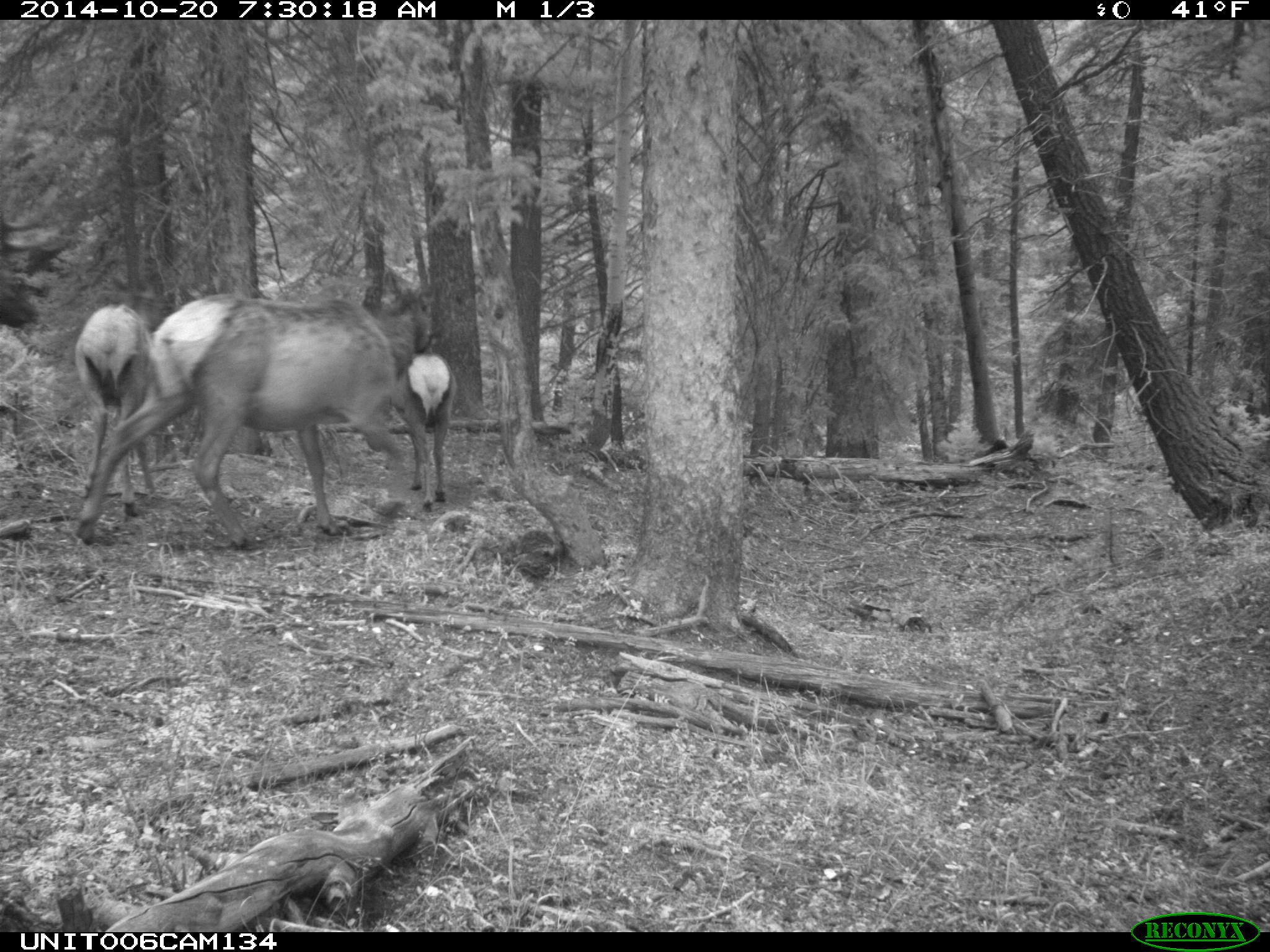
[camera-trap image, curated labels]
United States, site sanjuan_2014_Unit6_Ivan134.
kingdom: Animalia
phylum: Chordata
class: Mammalia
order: Artiodactyla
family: Cervidae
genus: Cervus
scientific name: Cervus elaphus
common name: red deer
Cervus elaphus (red deer).